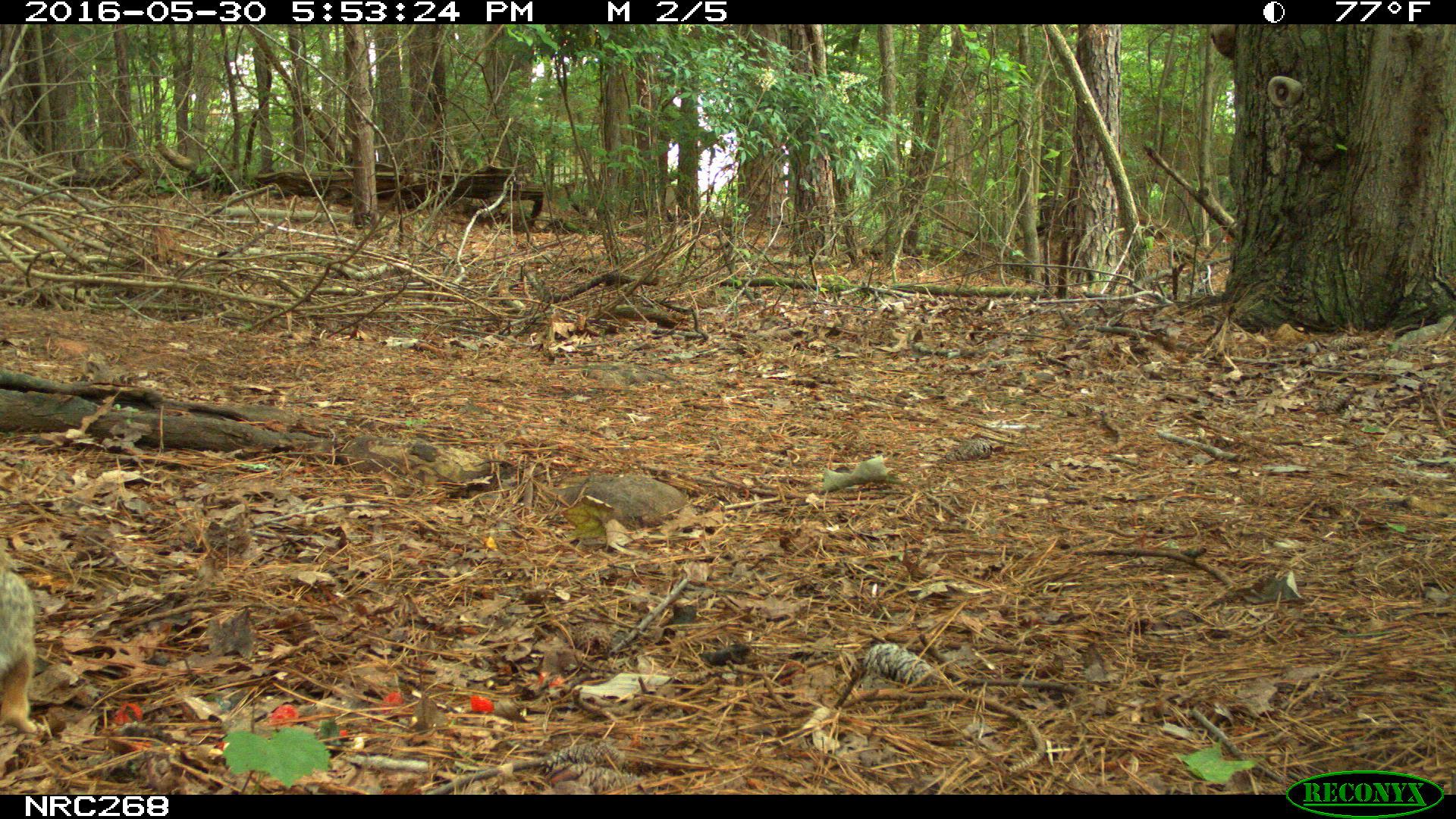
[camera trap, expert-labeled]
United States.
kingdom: Animalia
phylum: Chordata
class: Mammalia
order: Lagomorpha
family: Leporidae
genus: Sylvilagus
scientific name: Sylvilagus floridanus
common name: eastern cottontail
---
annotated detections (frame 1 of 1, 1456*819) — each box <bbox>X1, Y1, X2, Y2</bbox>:
Eastern Cottontail: <bbox>0, 501, 40, 792</bbox>